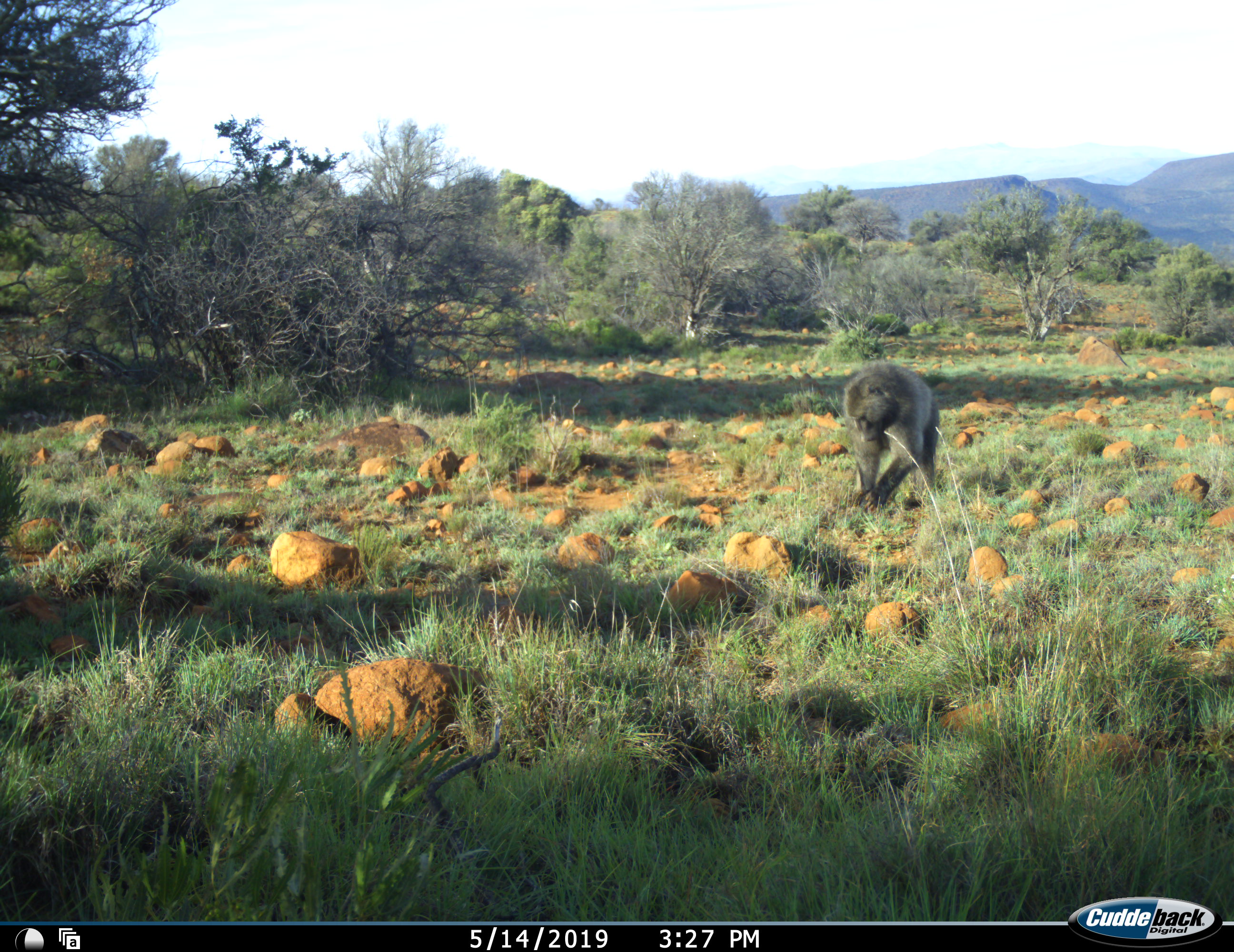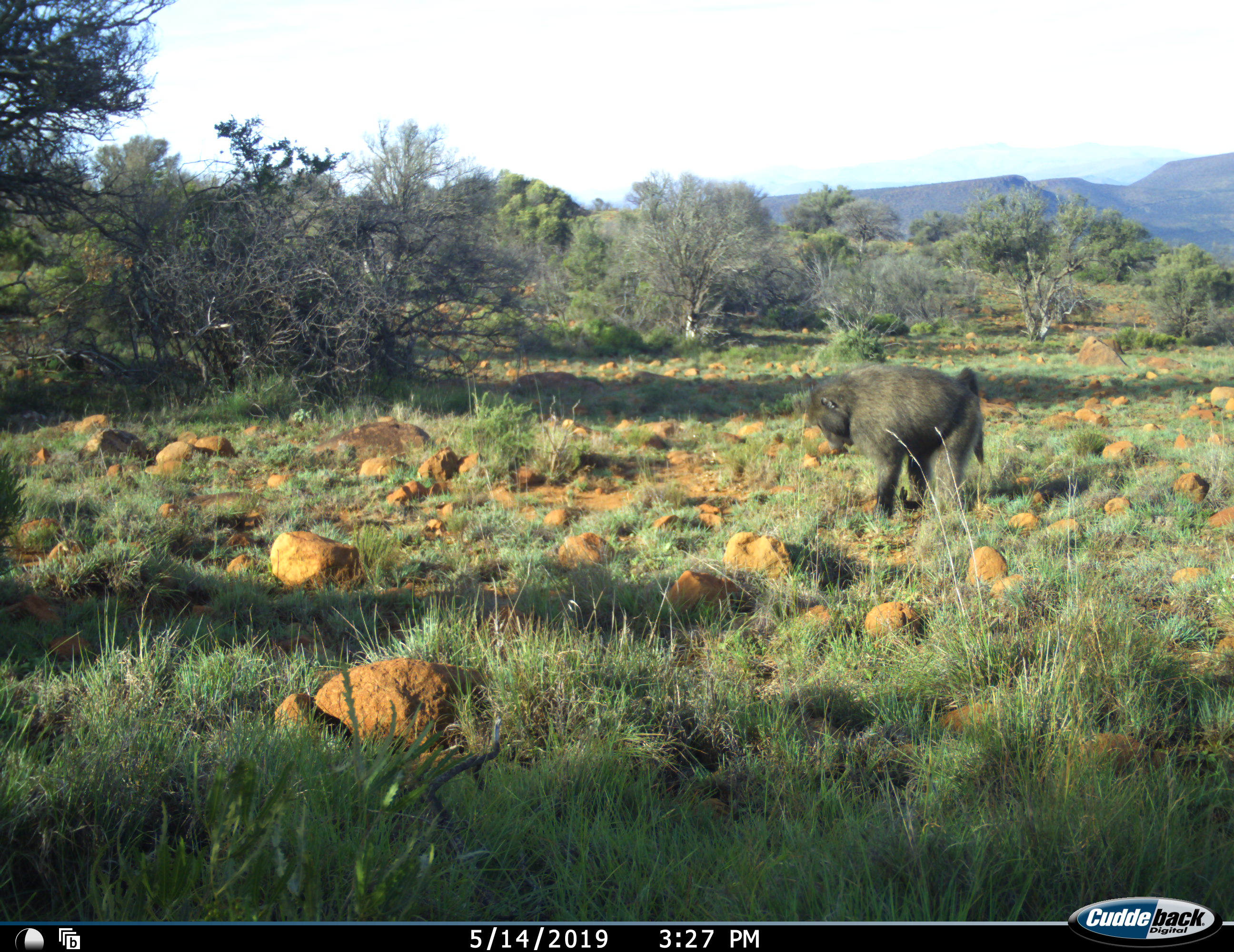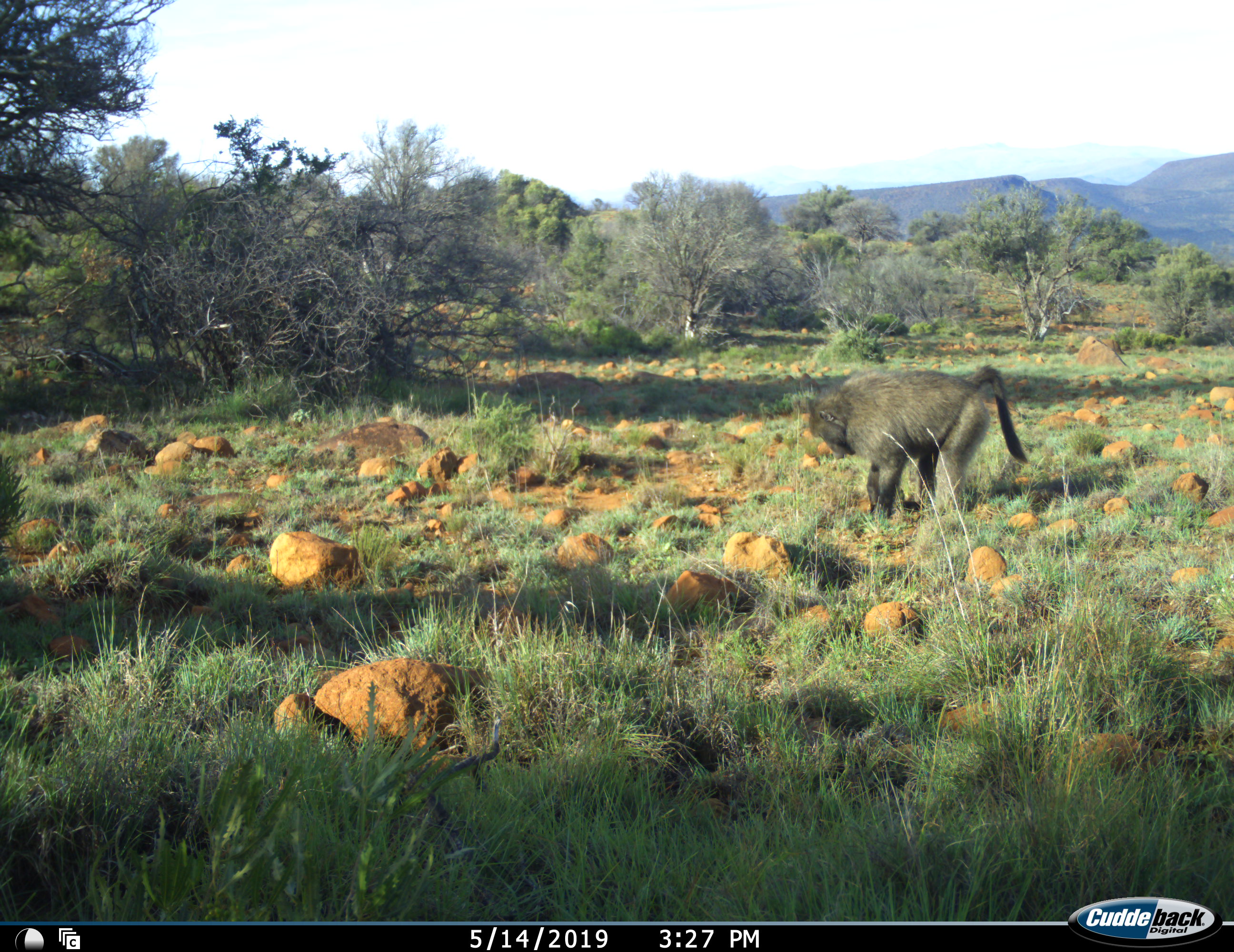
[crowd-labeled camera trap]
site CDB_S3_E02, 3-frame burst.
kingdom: Animalia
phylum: Chordata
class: Mammalia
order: Primates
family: Cercopithecidae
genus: Papio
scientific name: Papio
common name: baboon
Baboon (Papio), count 1. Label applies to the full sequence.